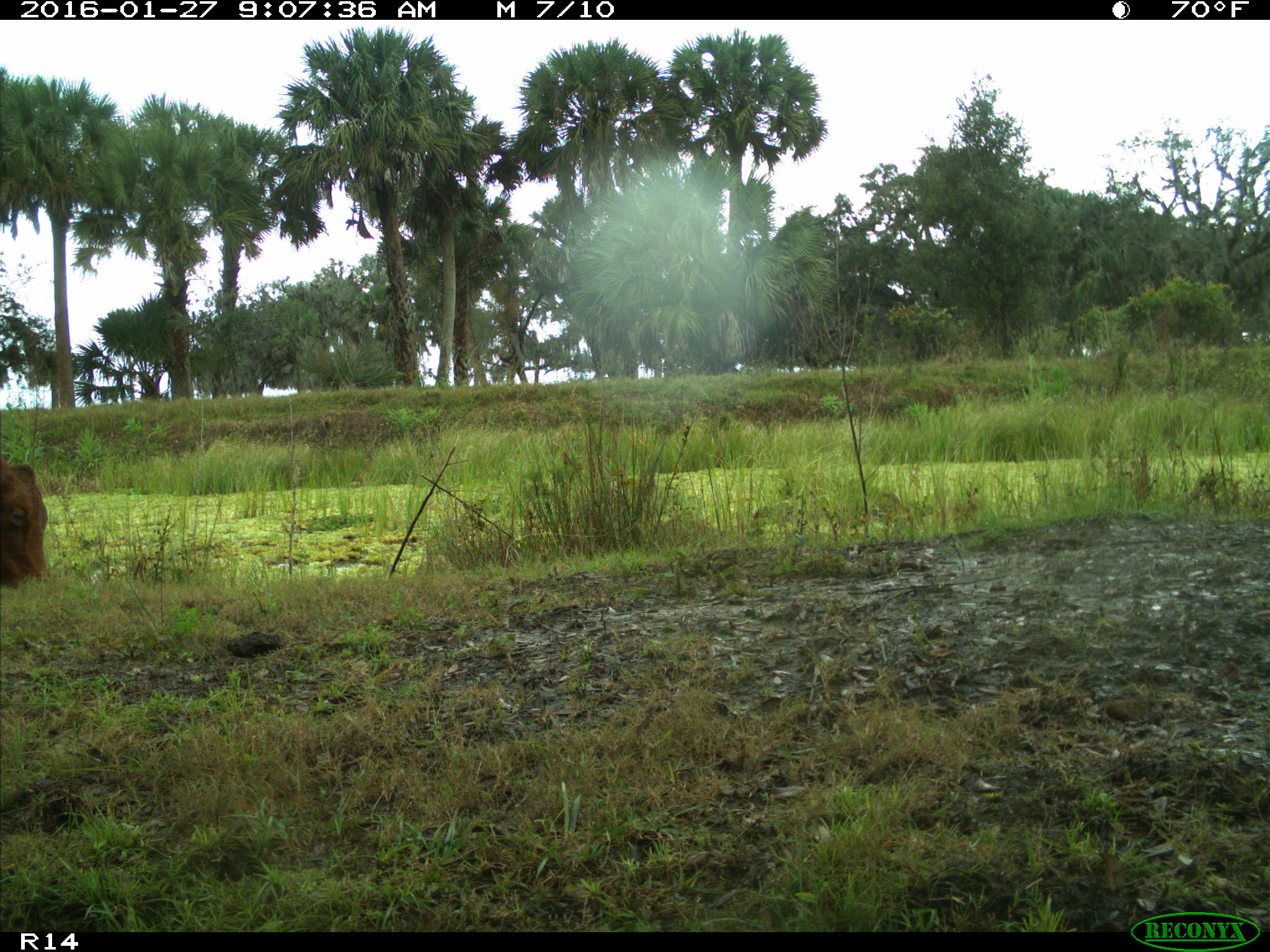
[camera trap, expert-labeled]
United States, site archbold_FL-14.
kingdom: Animalia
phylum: Chordata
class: Mammalia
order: Artiodactyla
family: Bovidae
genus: Bos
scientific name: Bos taurus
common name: domestic cow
Bos taurus (domestic cow).